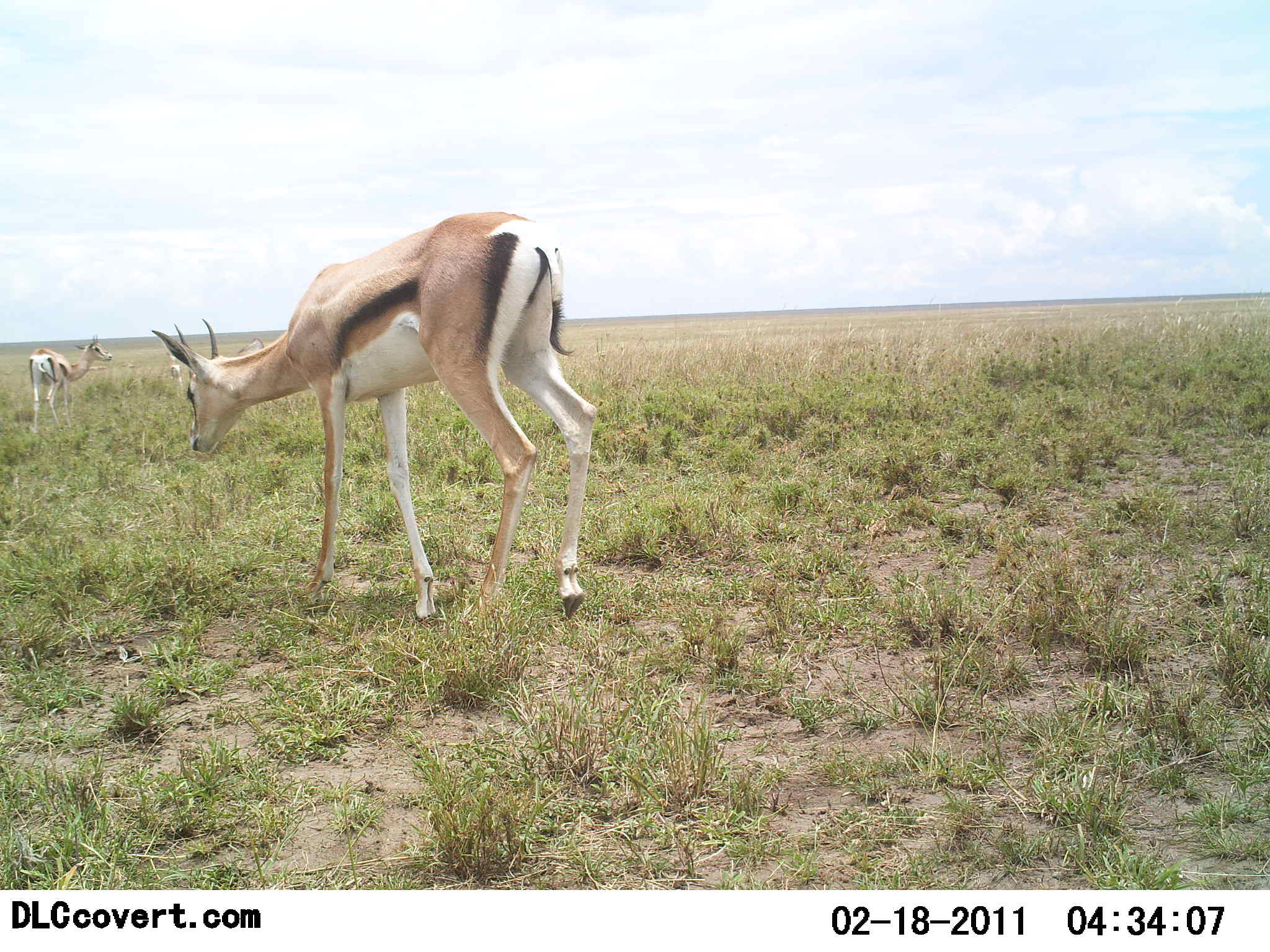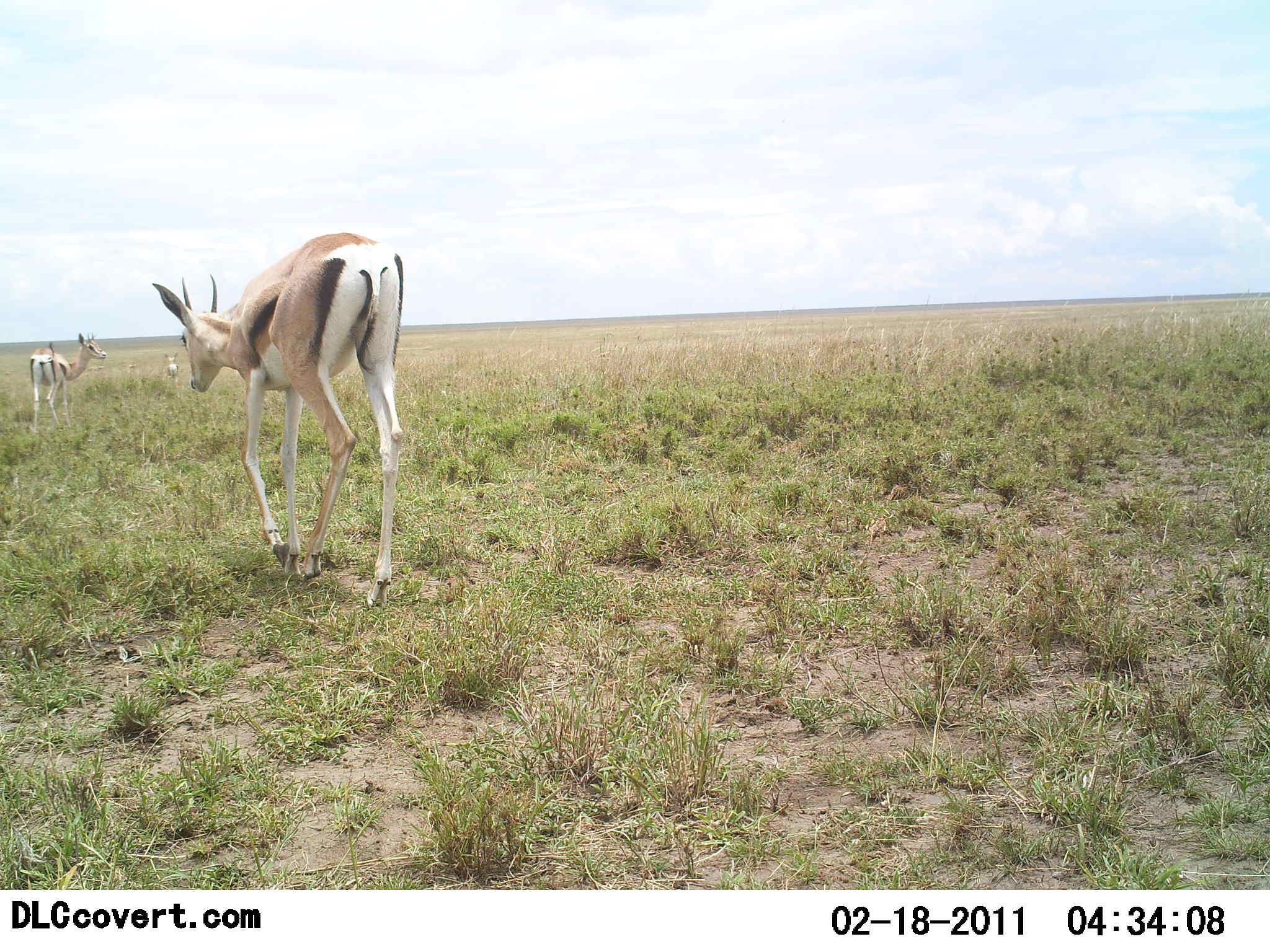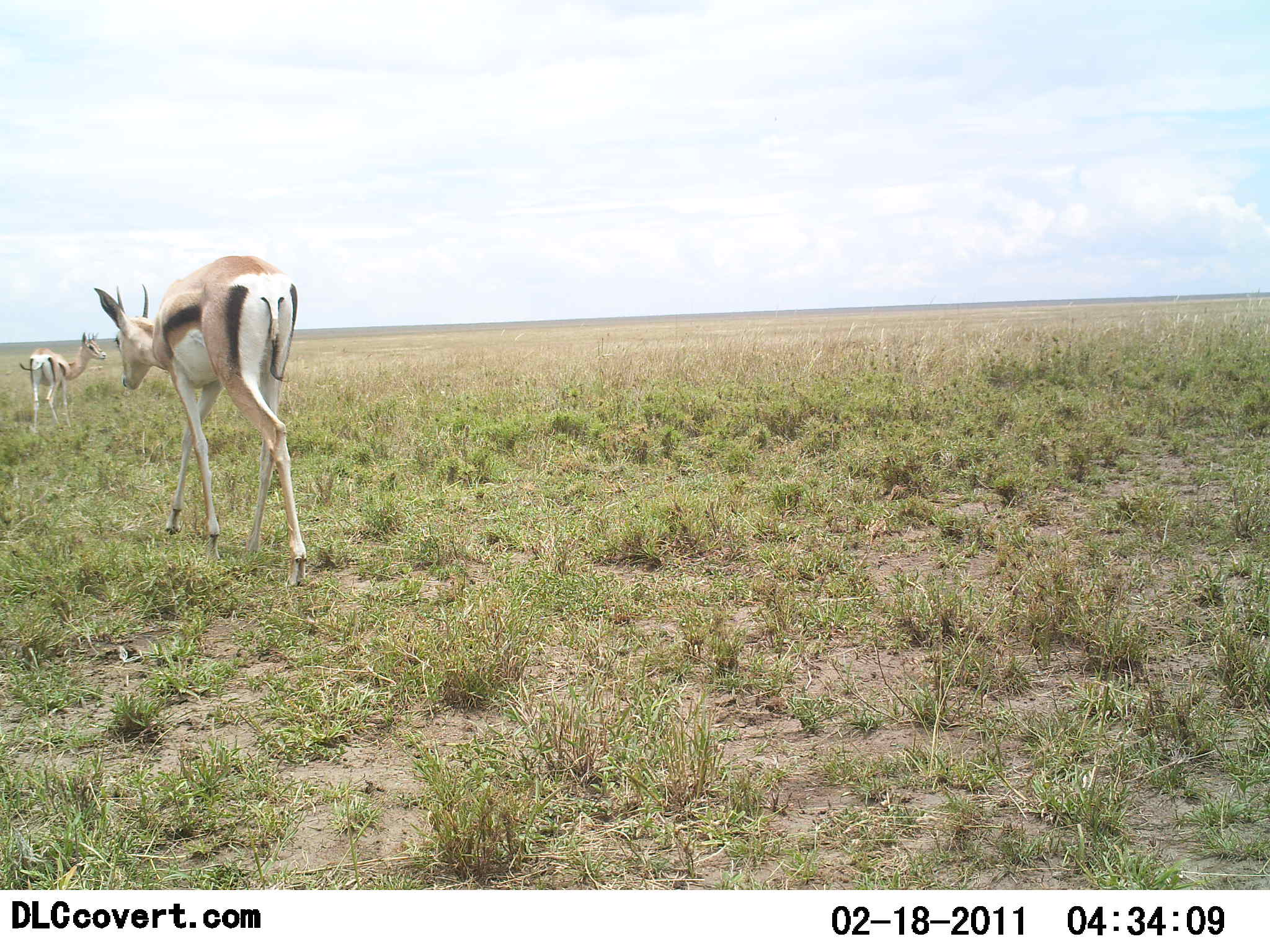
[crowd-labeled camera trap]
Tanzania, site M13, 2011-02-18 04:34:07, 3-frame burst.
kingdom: Animalia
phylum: Chordata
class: Mammalia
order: Artiodactyla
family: Bovidae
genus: Eudorcas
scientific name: Eudorcas thomsonii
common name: thomson's gazelle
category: gazellethomsons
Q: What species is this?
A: Gazellethomsons (thomson's gazelle) (Eudorcas thomsonii).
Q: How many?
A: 2.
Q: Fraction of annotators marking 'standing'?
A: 73%.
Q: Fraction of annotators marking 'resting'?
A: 0%.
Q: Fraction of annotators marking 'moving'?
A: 64%.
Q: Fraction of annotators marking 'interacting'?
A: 0%.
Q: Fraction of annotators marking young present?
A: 0%.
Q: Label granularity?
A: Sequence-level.